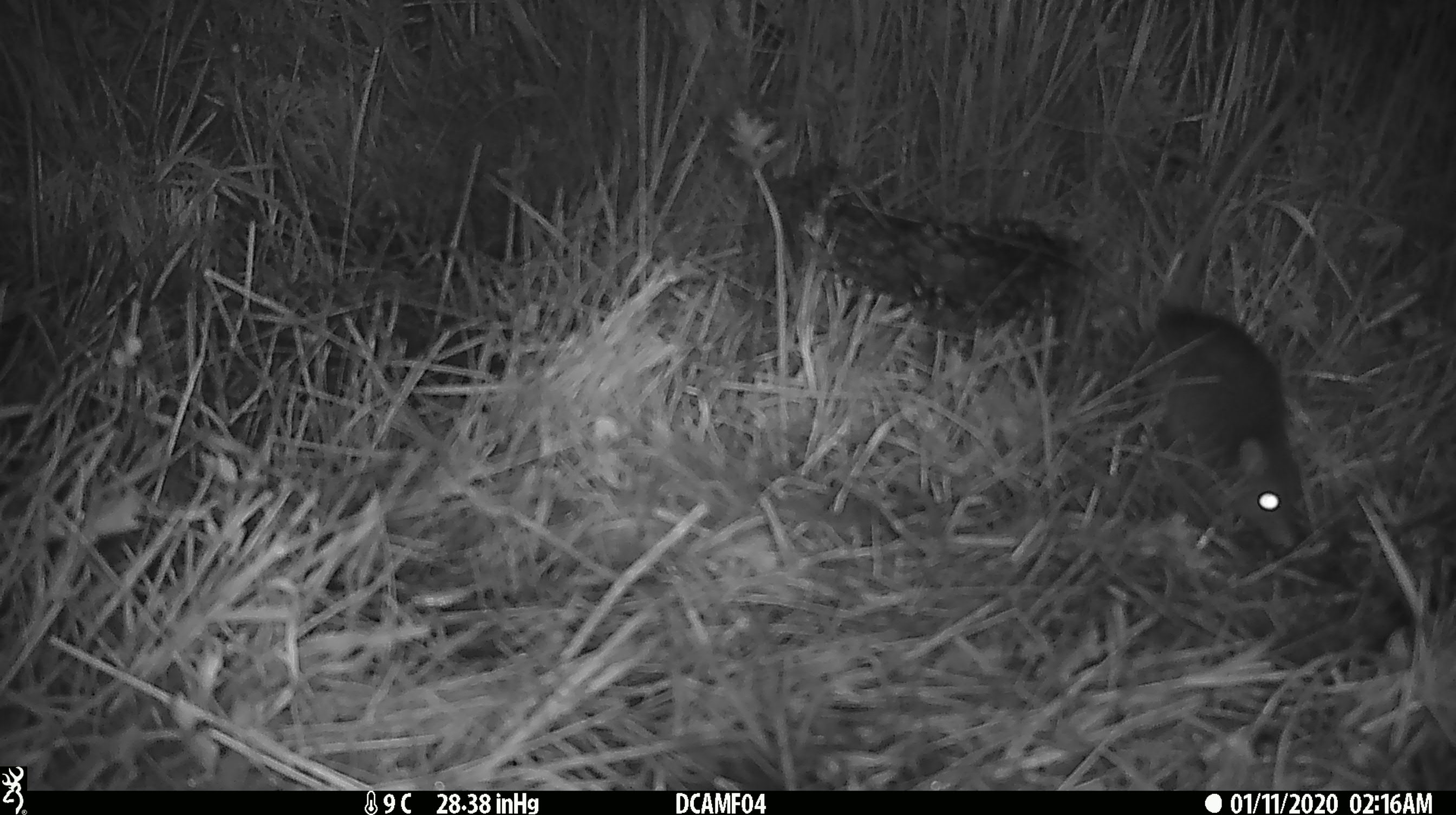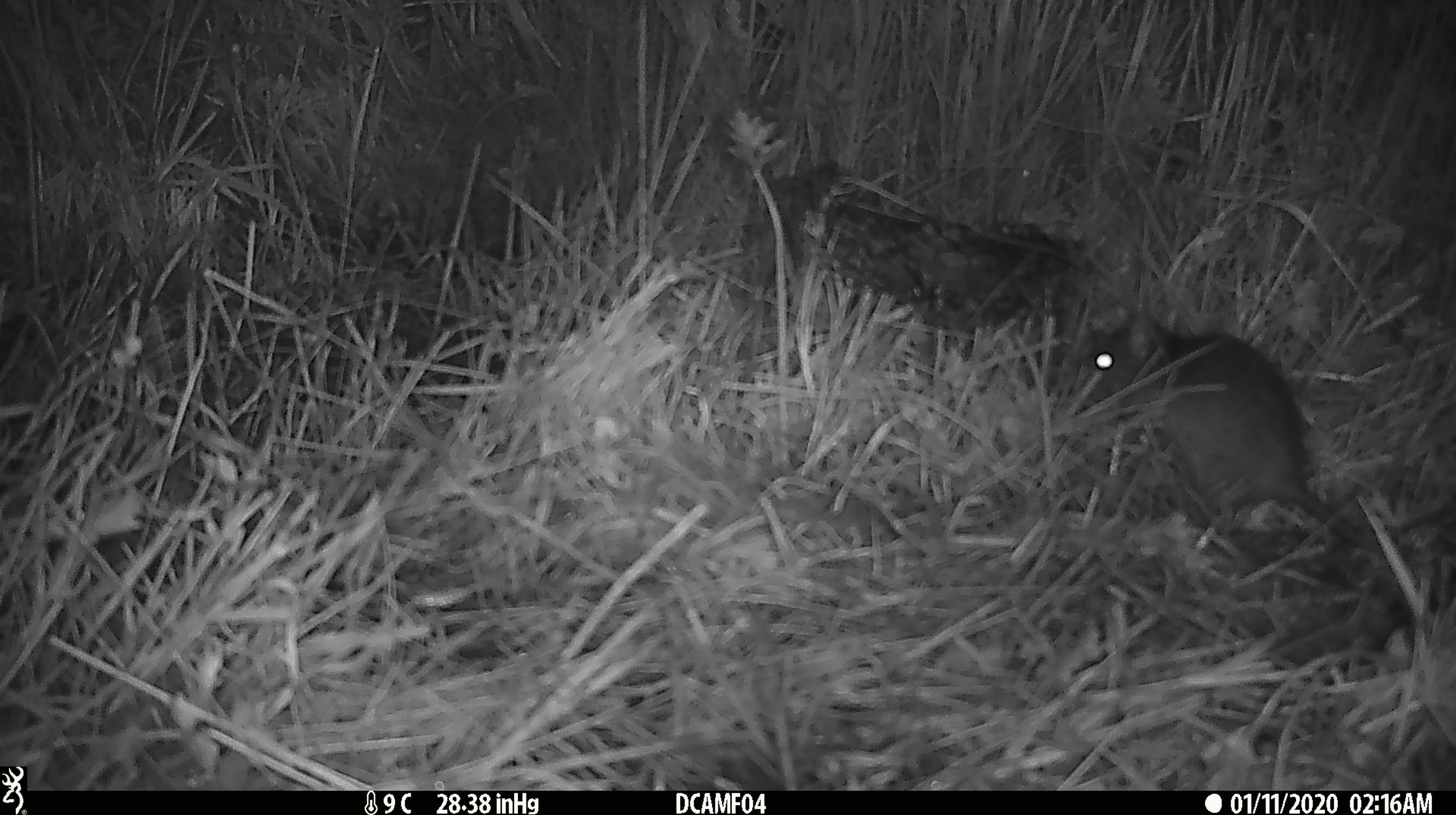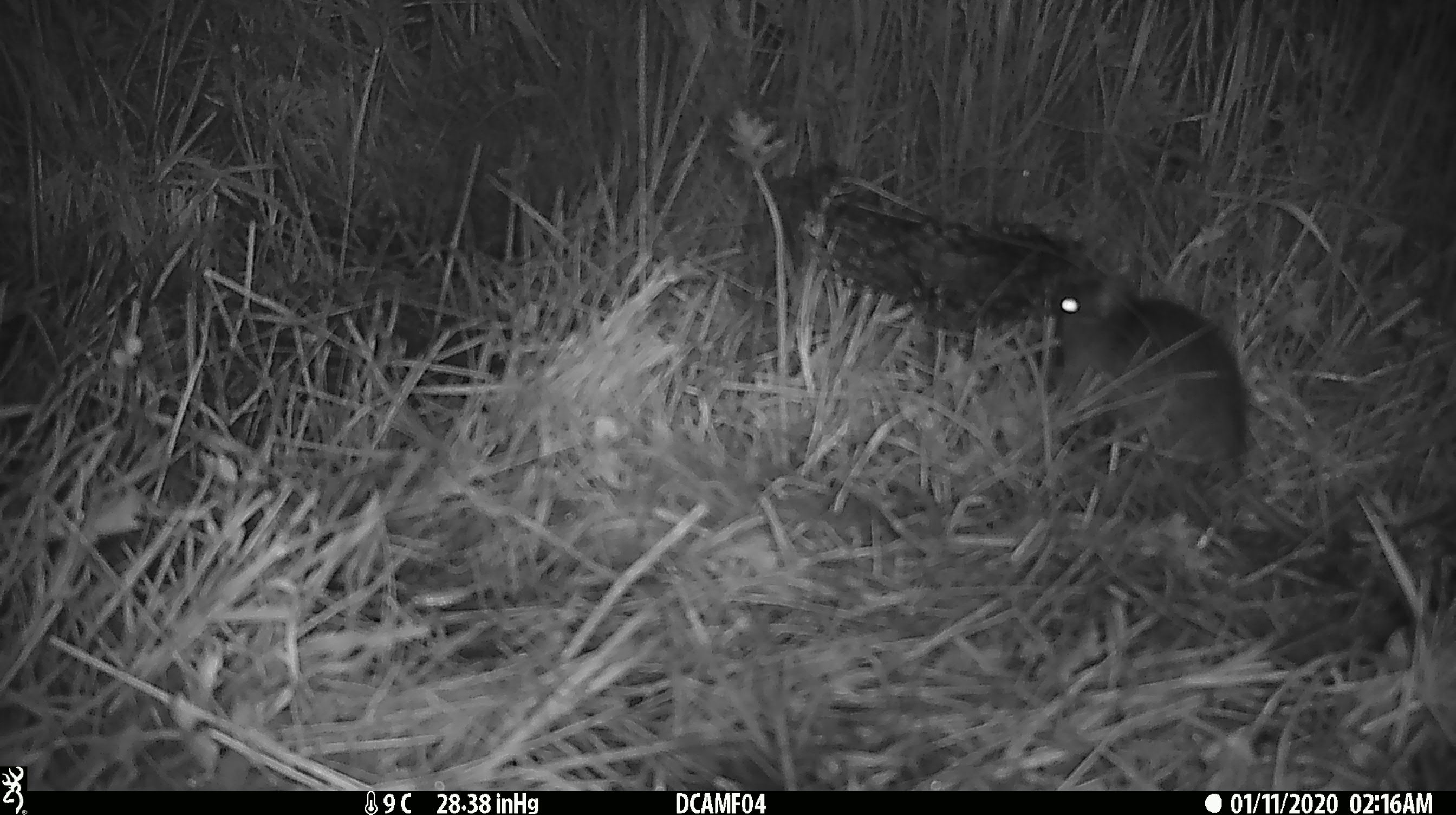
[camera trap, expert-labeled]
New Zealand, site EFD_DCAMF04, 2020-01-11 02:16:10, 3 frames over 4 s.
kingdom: Animalia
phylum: Chordata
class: Mammalia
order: Rodentia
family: Muridae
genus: Rattus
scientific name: Rattus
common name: rat